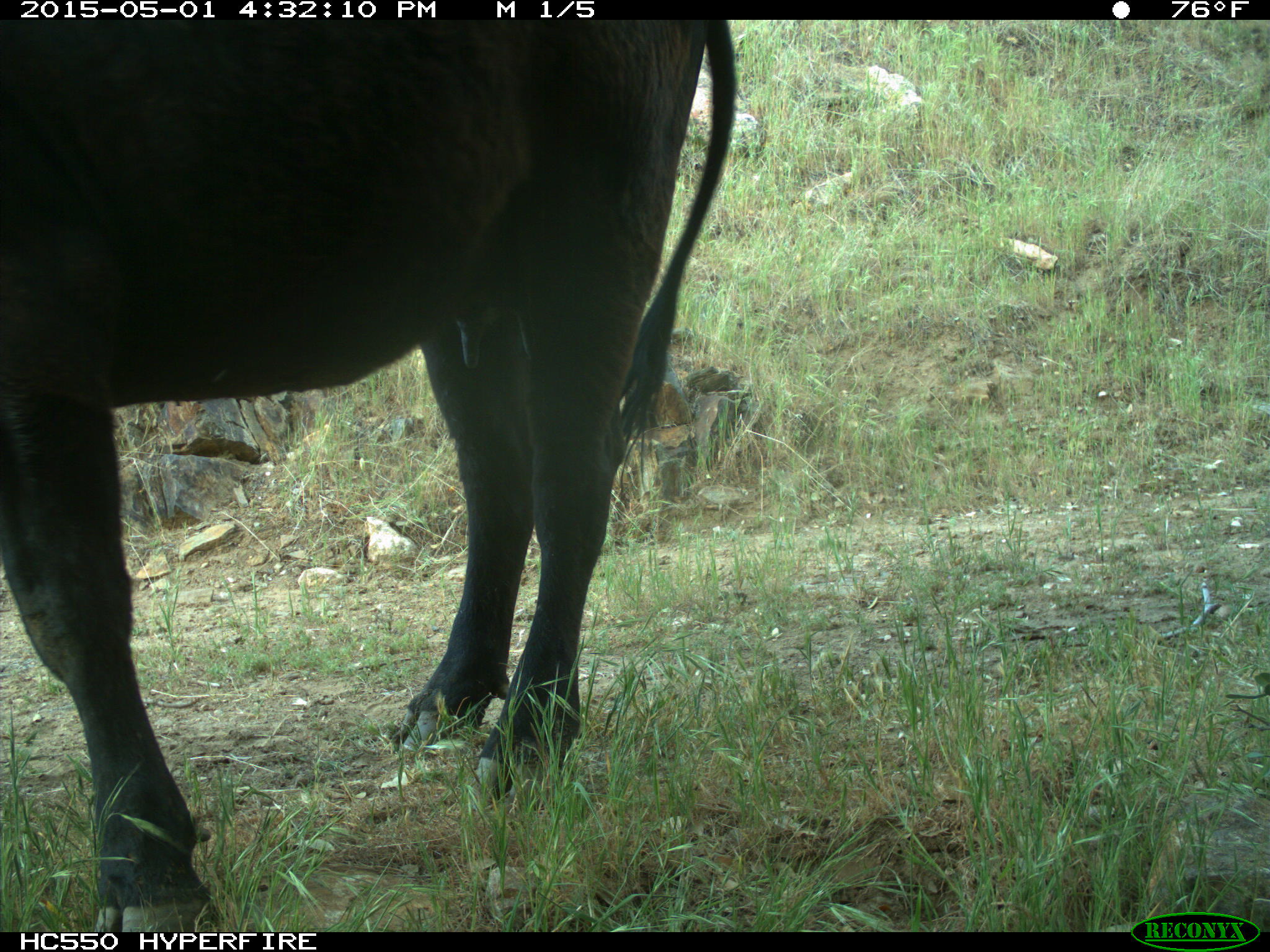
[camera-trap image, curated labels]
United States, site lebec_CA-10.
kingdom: Animalia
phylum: Chordata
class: Mammalia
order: Artiodactyla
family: Bovidae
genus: Bos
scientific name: Bos taurus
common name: domestic cow